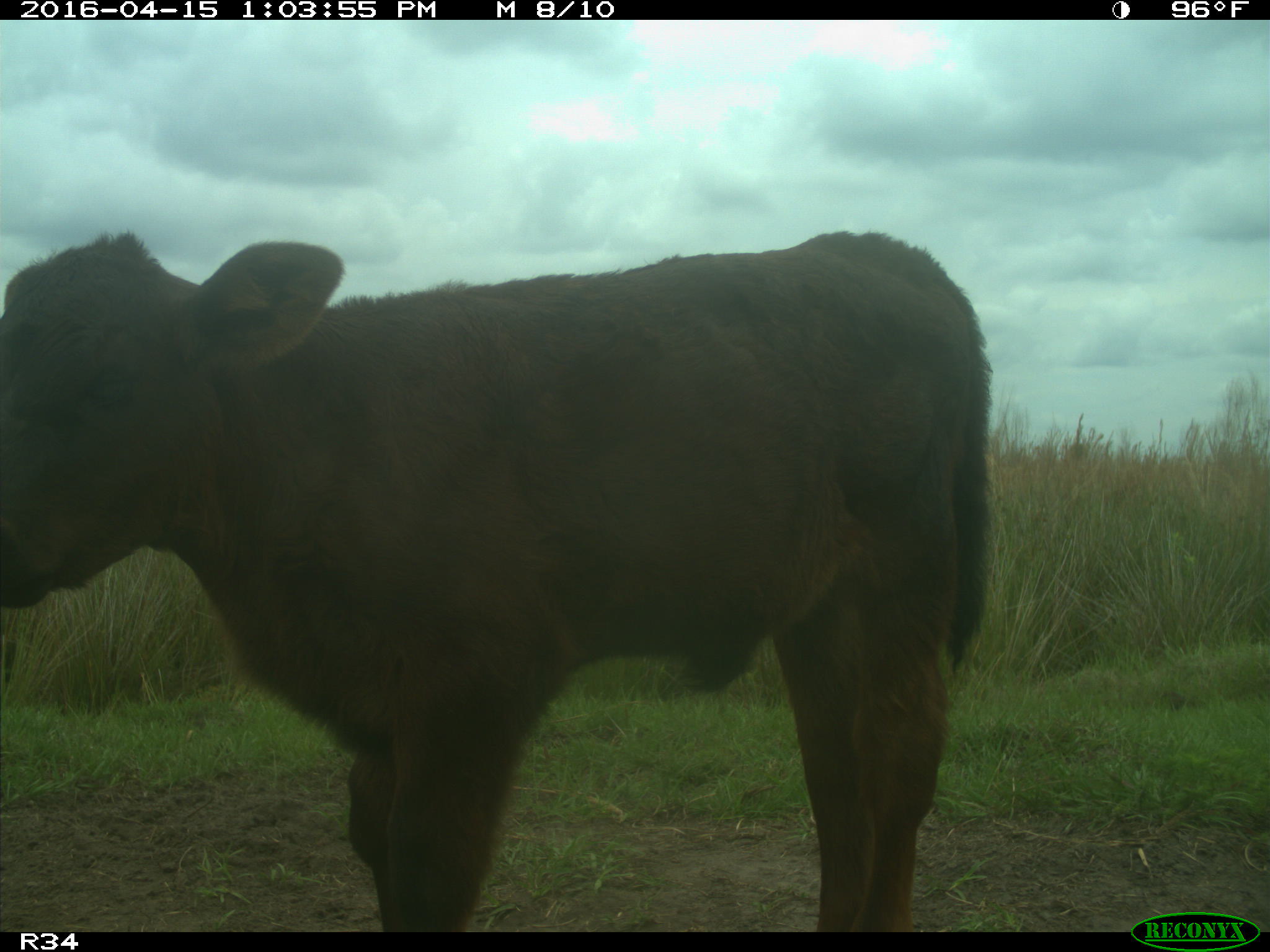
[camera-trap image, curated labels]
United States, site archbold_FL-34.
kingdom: Animalia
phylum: Chordata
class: Mammalia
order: Artiodactyla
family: Bovidae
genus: Bos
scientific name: Bos taurus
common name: domestic cow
Bos taurus (domestic cow).